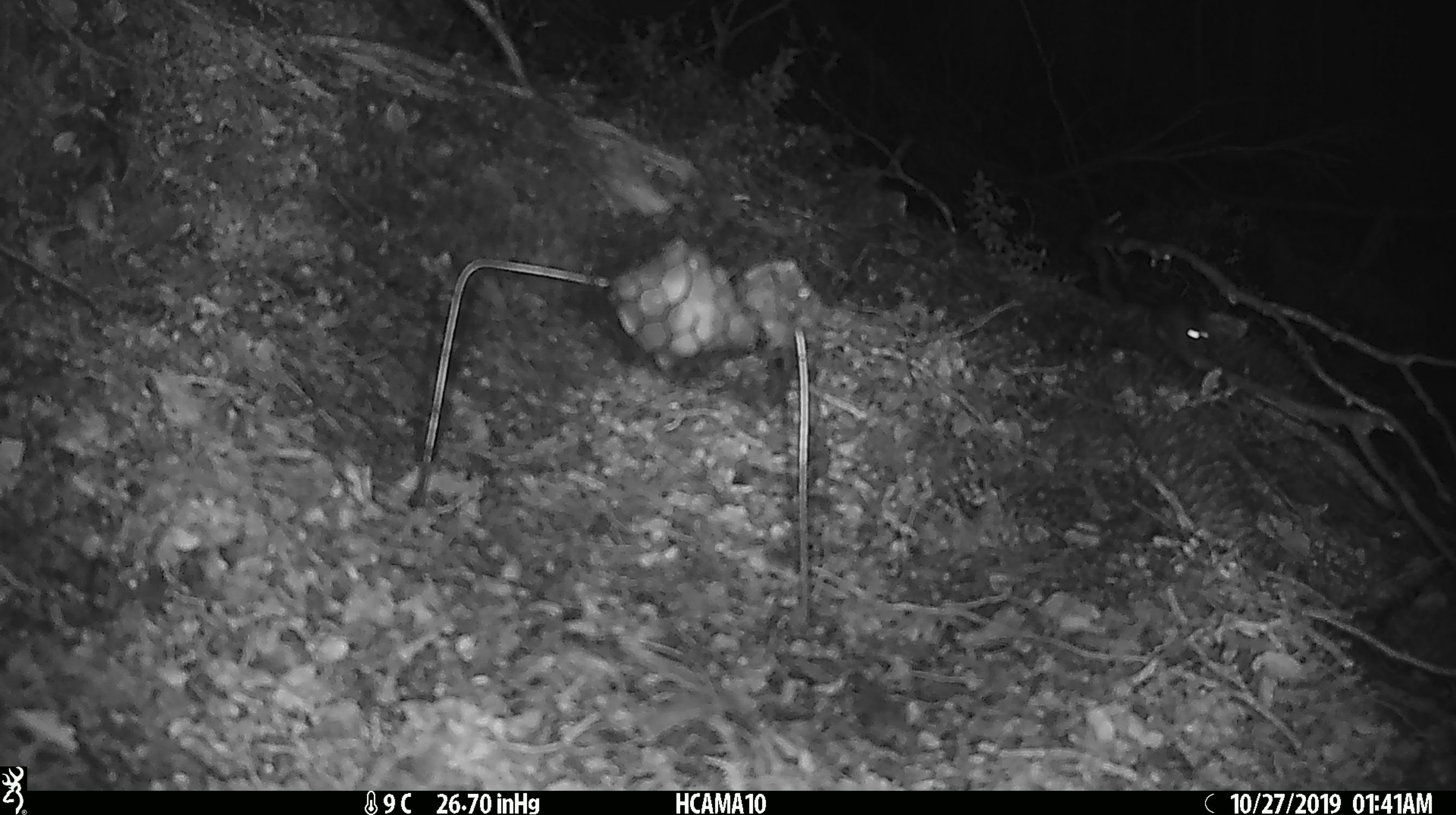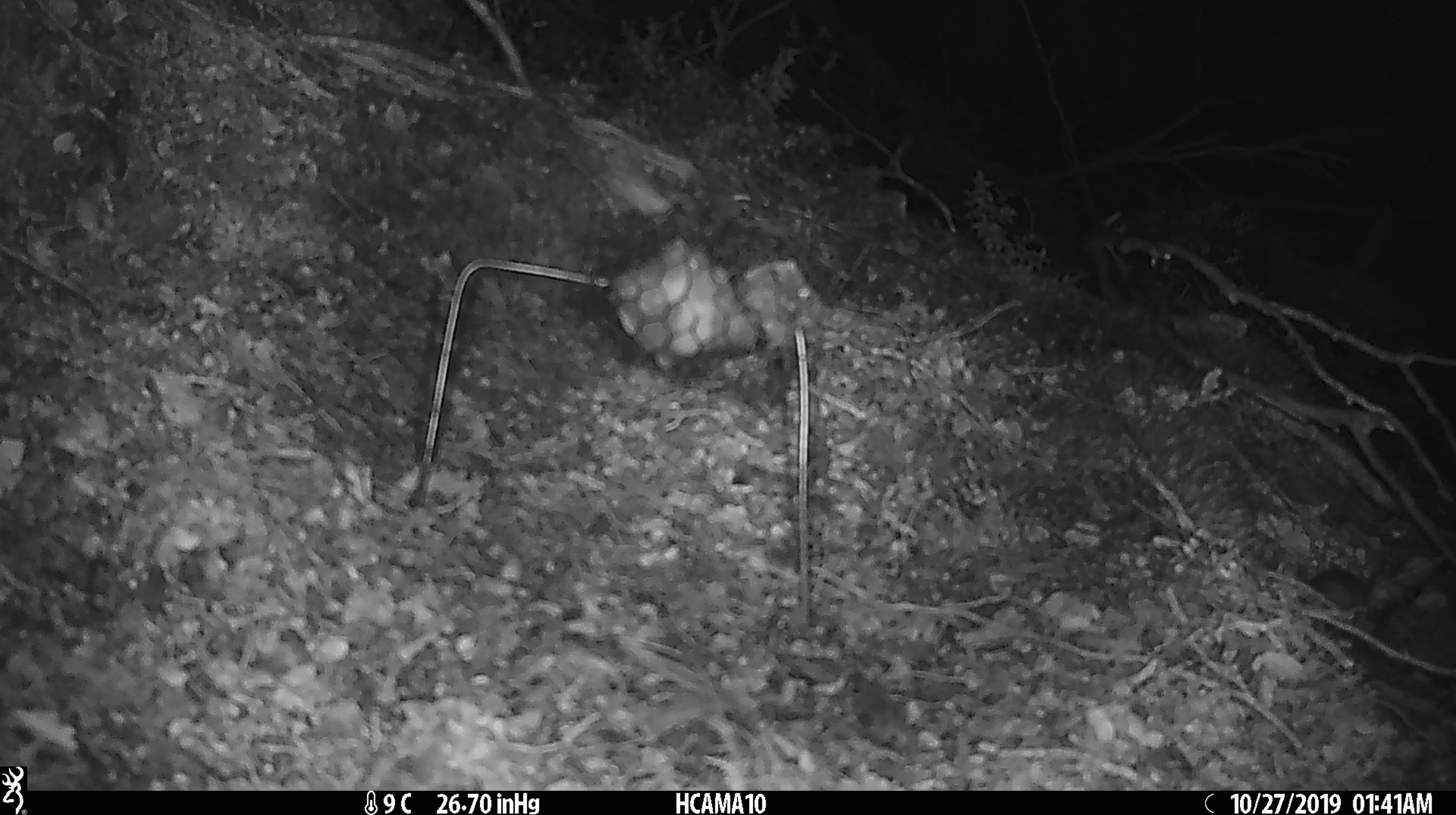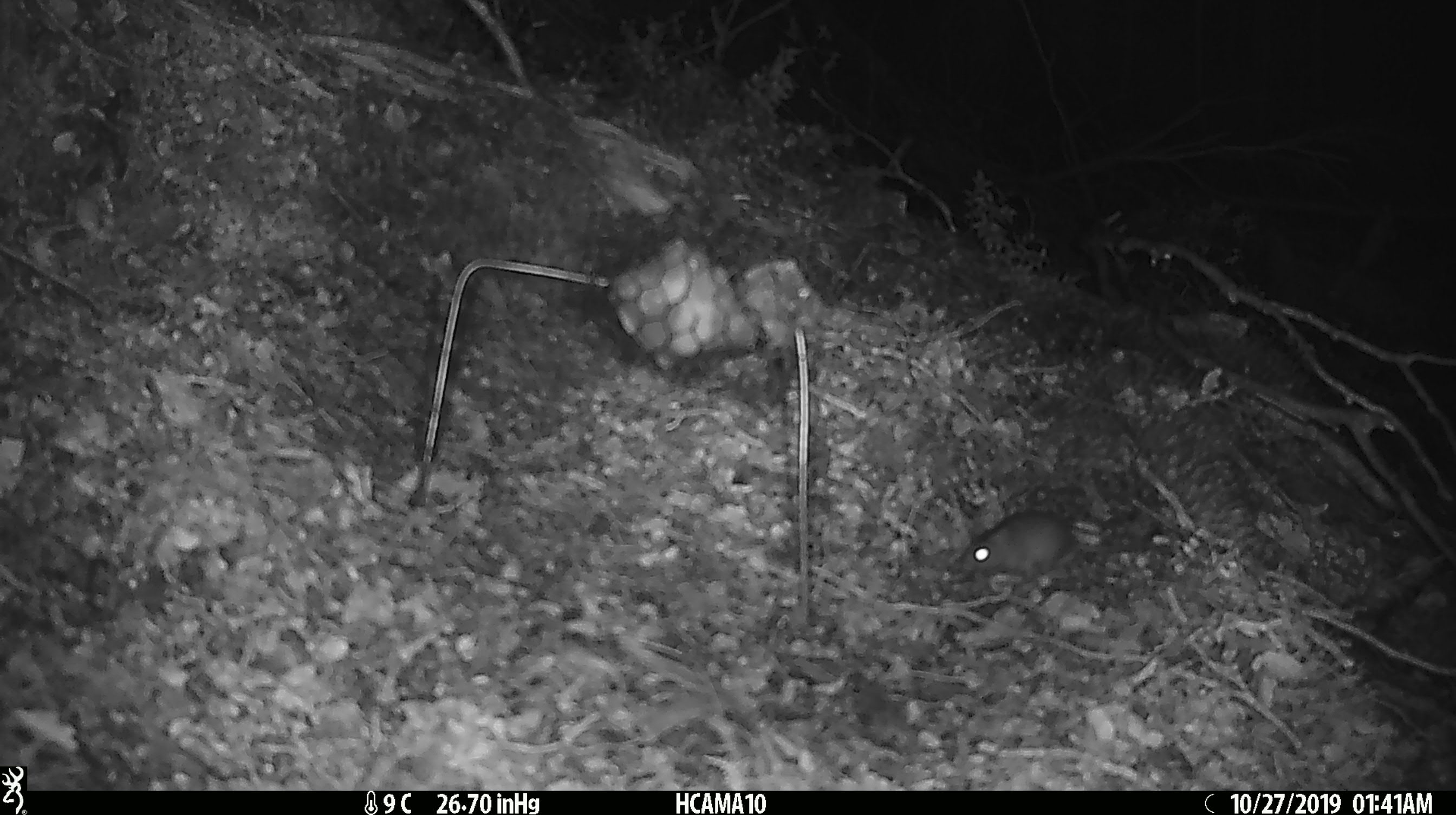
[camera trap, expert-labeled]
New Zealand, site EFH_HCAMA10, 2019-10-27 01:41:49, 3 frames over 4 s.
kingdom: Animalia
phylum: Chordata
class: Mammalia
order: Rodentia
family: Muridae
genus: Mus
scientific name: Mus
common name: mouse